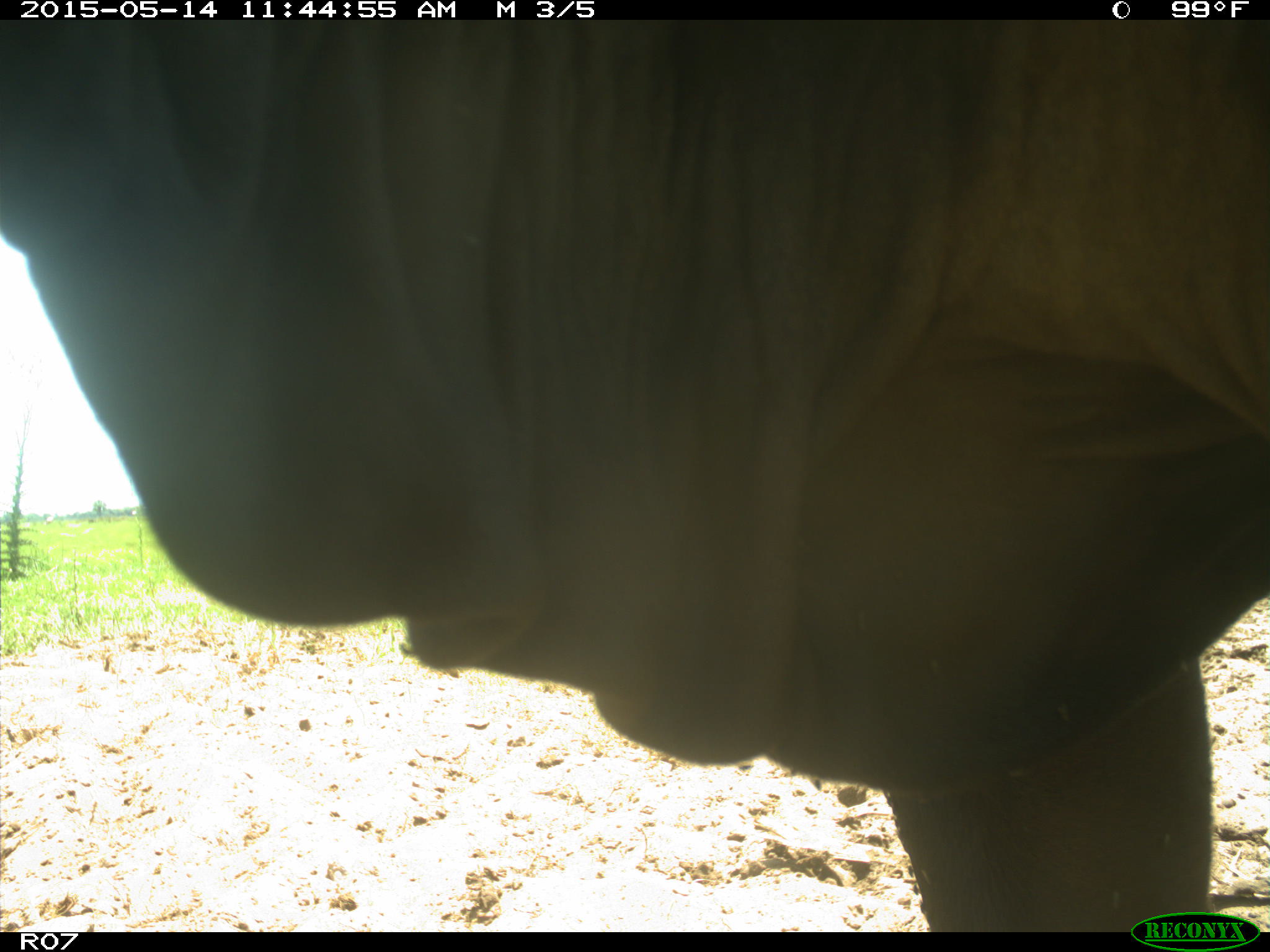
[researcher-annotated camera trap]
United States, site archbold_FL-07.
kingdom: Animalia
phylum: Chordata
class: Mammalia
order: Artiodactyla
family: Bovidae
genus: Bos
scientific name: Bos taurus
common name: domestic cow